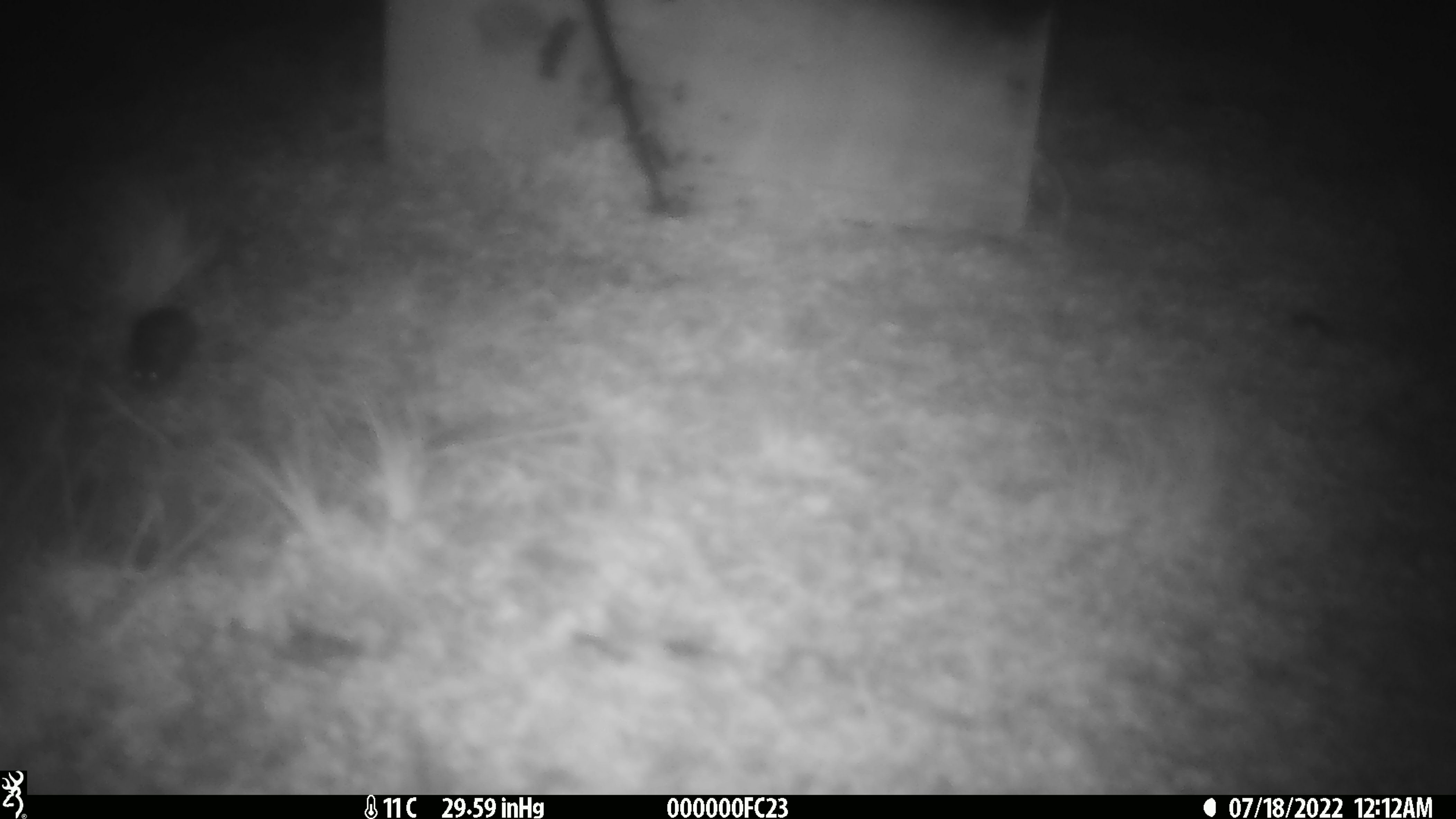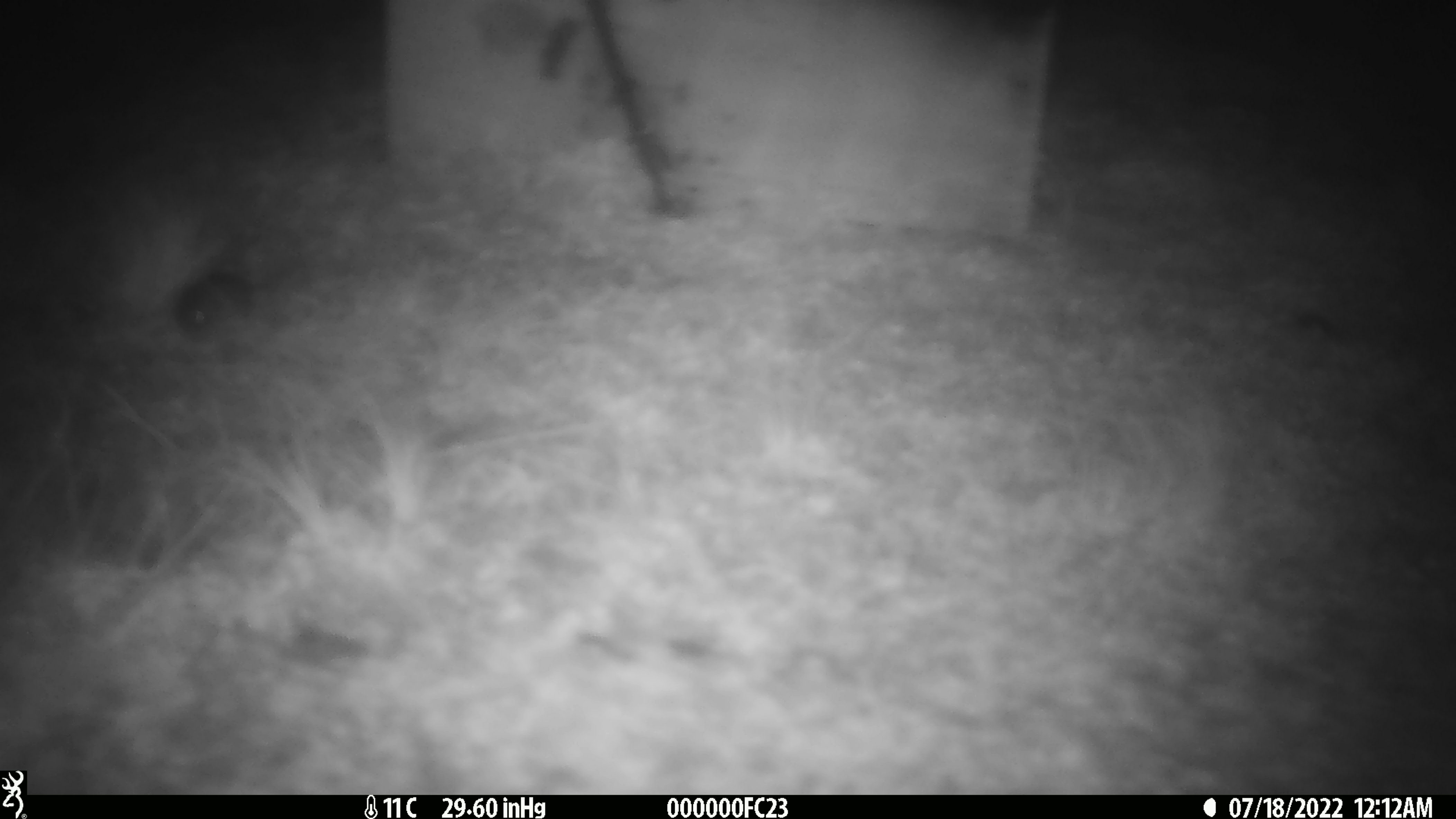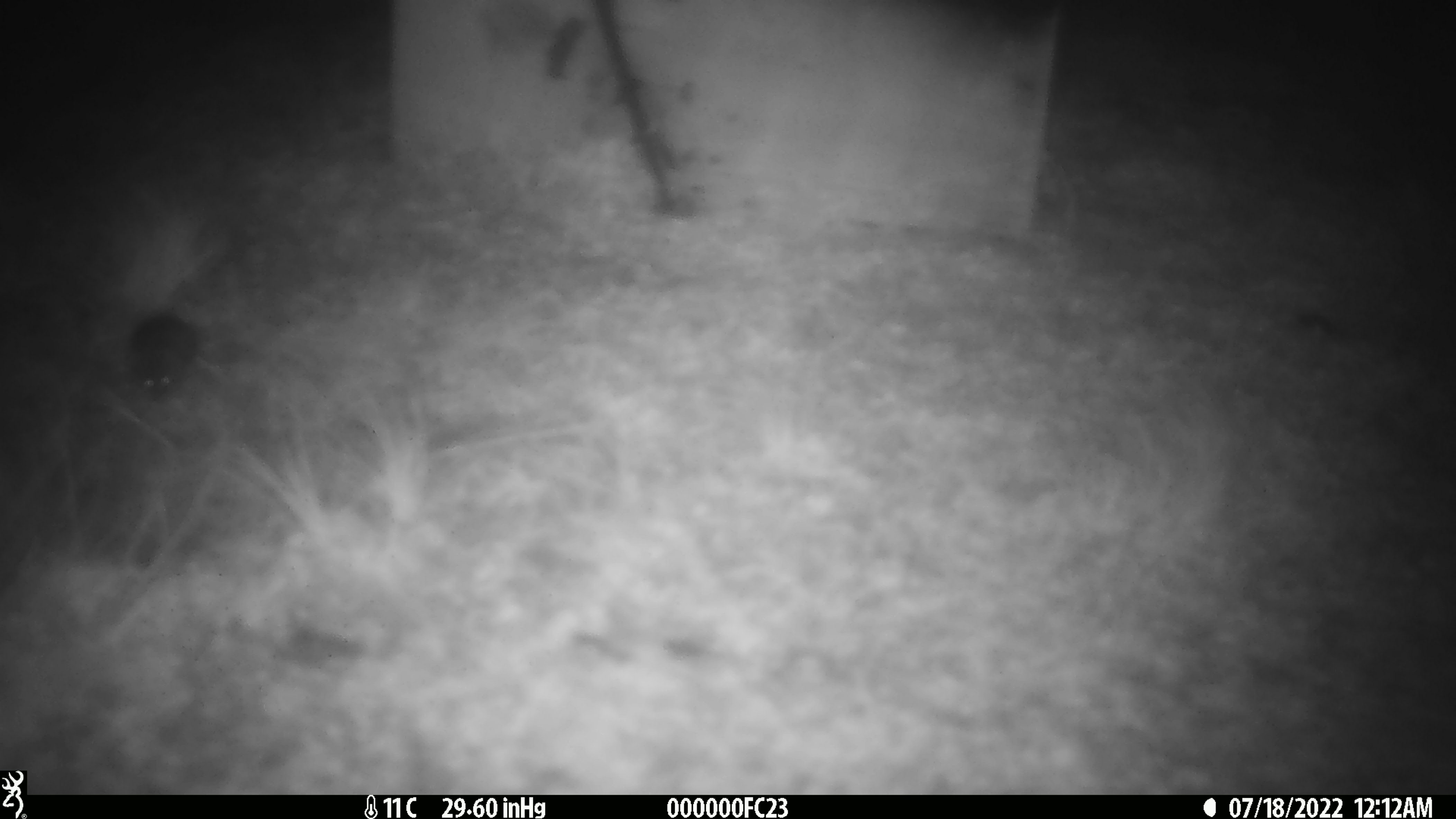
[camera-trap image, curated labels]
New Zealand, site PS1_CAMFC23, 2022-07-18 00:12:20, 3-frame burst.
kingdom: Animalia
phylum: Chordata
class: Mammalia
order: Rodentia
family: Muridae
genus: Mus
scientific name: Mus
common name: mouse